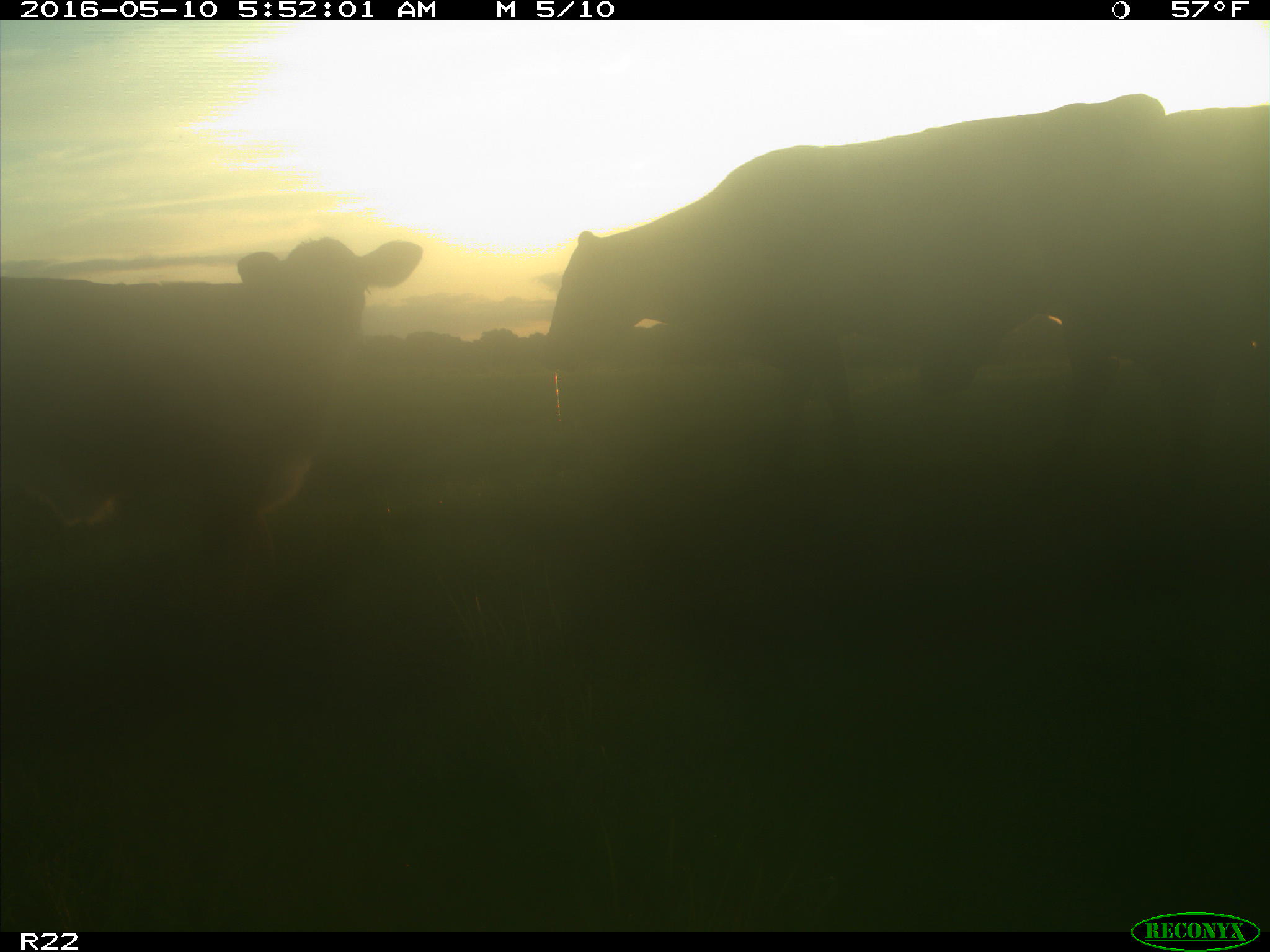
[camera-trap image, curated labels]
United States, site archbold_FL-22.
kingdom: Animalia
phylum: Chordata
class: Mammalia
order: Artiodactyla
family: Bovidae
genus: Bos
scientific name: Bos taurus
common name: domestic cow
Bos taurus (domestic cow).